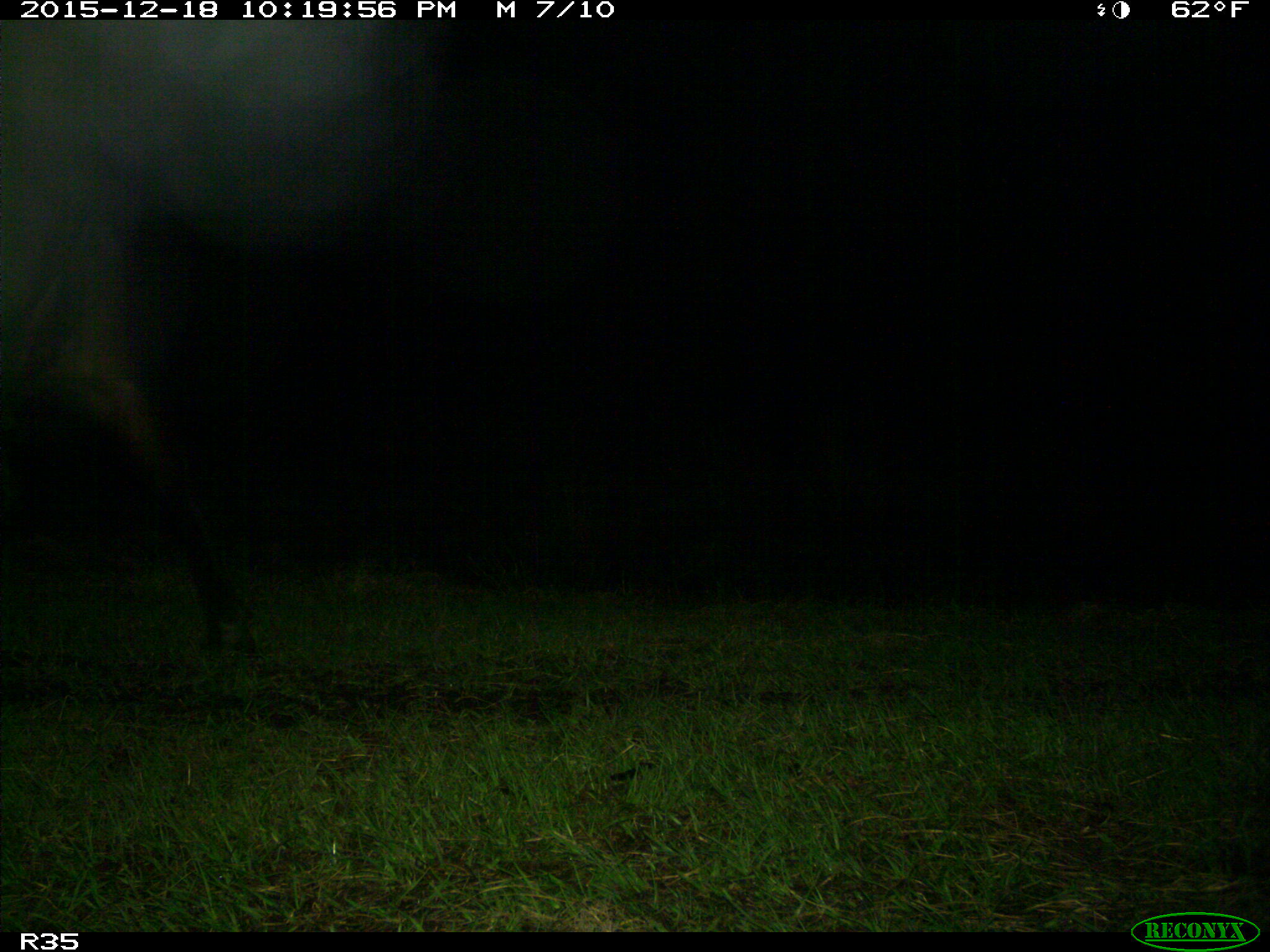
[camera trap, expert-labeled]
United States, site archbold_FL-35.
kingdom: Animalia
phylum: Chordata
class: Mammalia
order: Artiodactyla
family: Bovidae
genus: Bos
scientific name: Bos taurus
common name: domestic cow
Bos taurus (domestic cow).